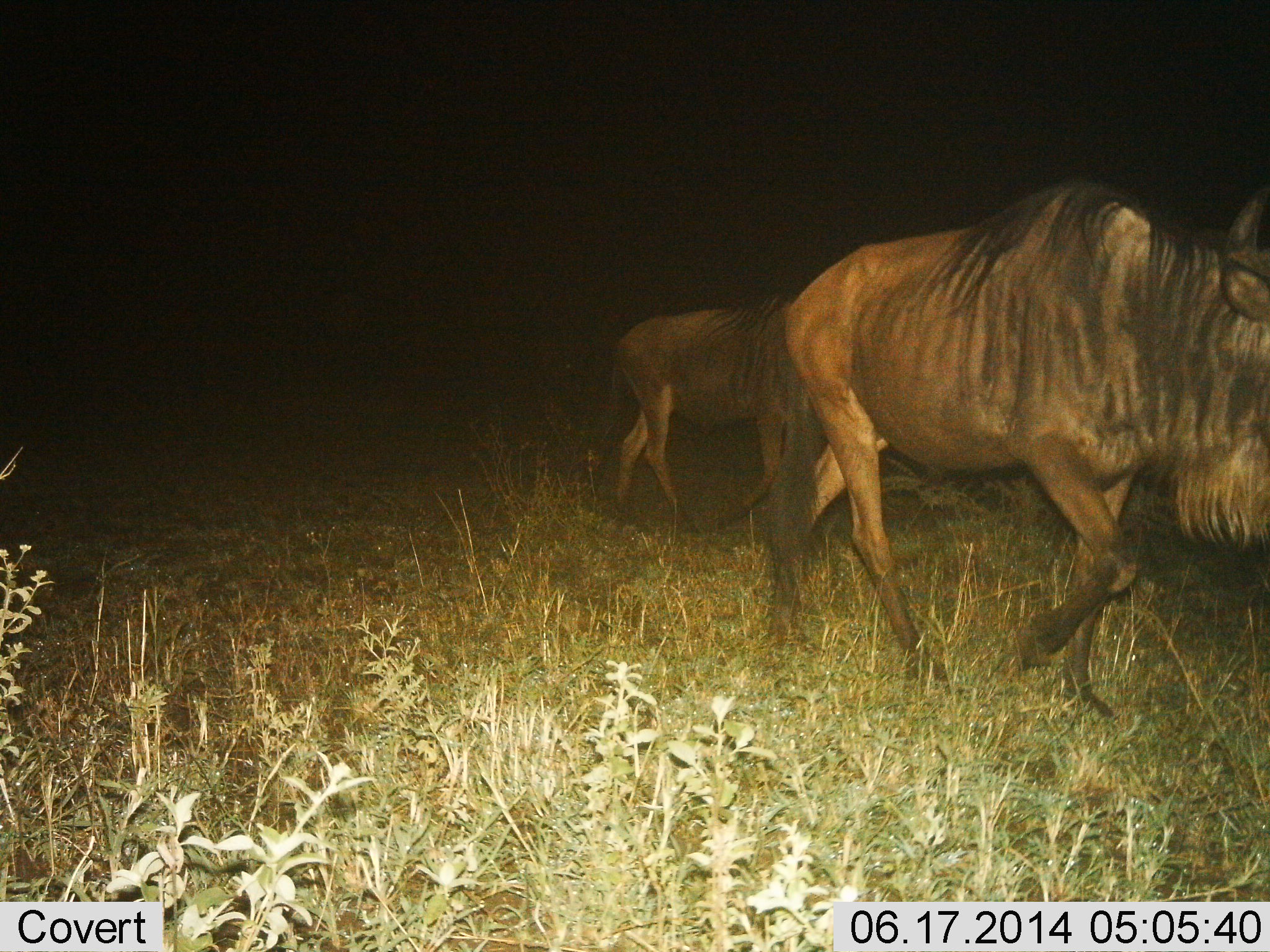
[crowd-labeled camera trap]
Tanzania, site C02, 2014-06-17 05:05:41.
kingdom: Animalia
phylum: Chordata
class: Mammalia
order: Artiodactyla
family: Bovidae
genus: Connochaetes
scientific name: Connochaetes taurinus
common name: blue wildebeest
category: wildebeest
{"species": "wildebeest (blue wildebeest) (Connochaetes taurinus)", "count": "2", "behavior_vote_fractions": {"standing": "0%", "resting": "0%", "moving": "100%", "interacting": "0%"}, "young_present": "0%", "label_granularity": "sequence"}